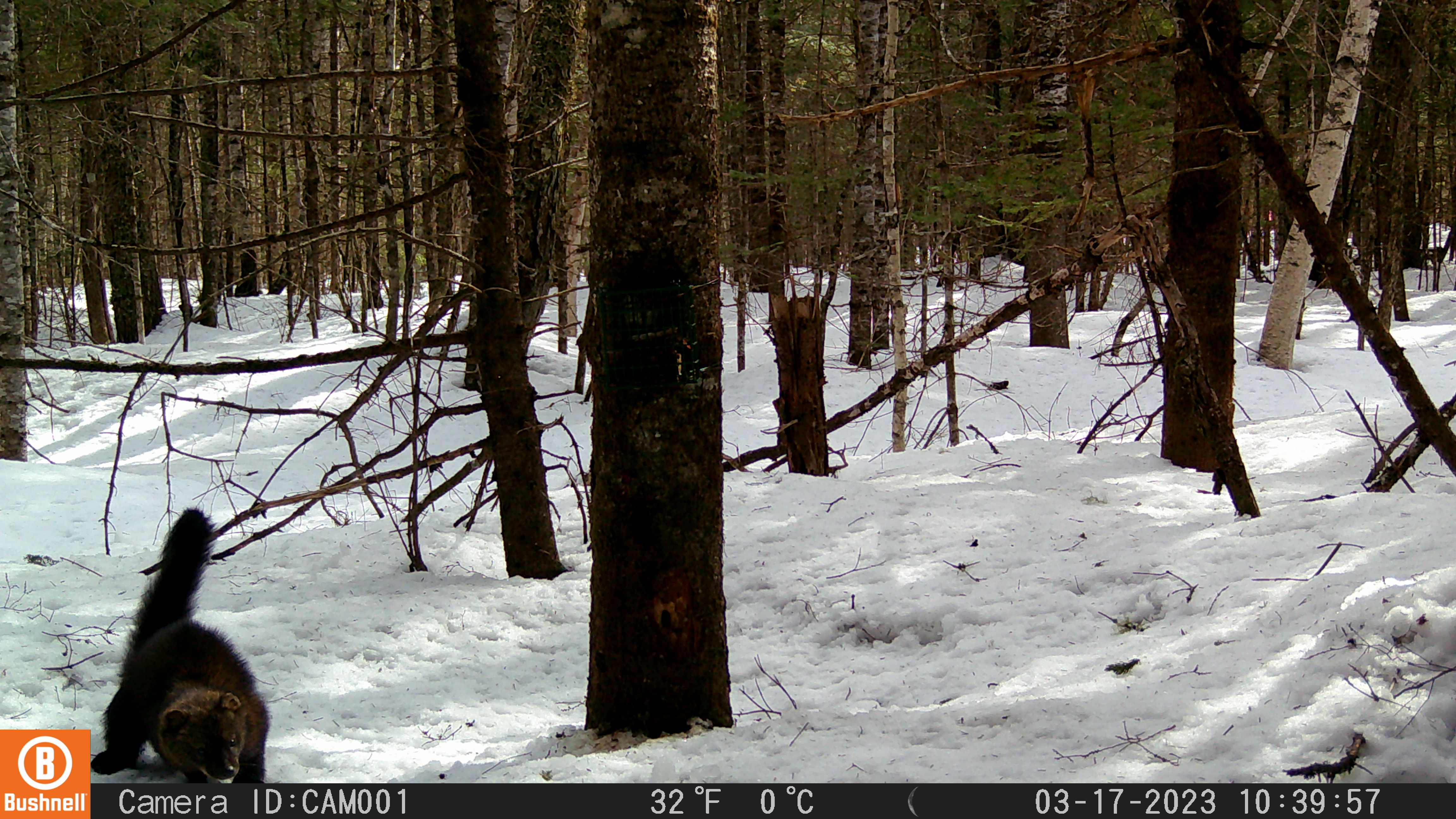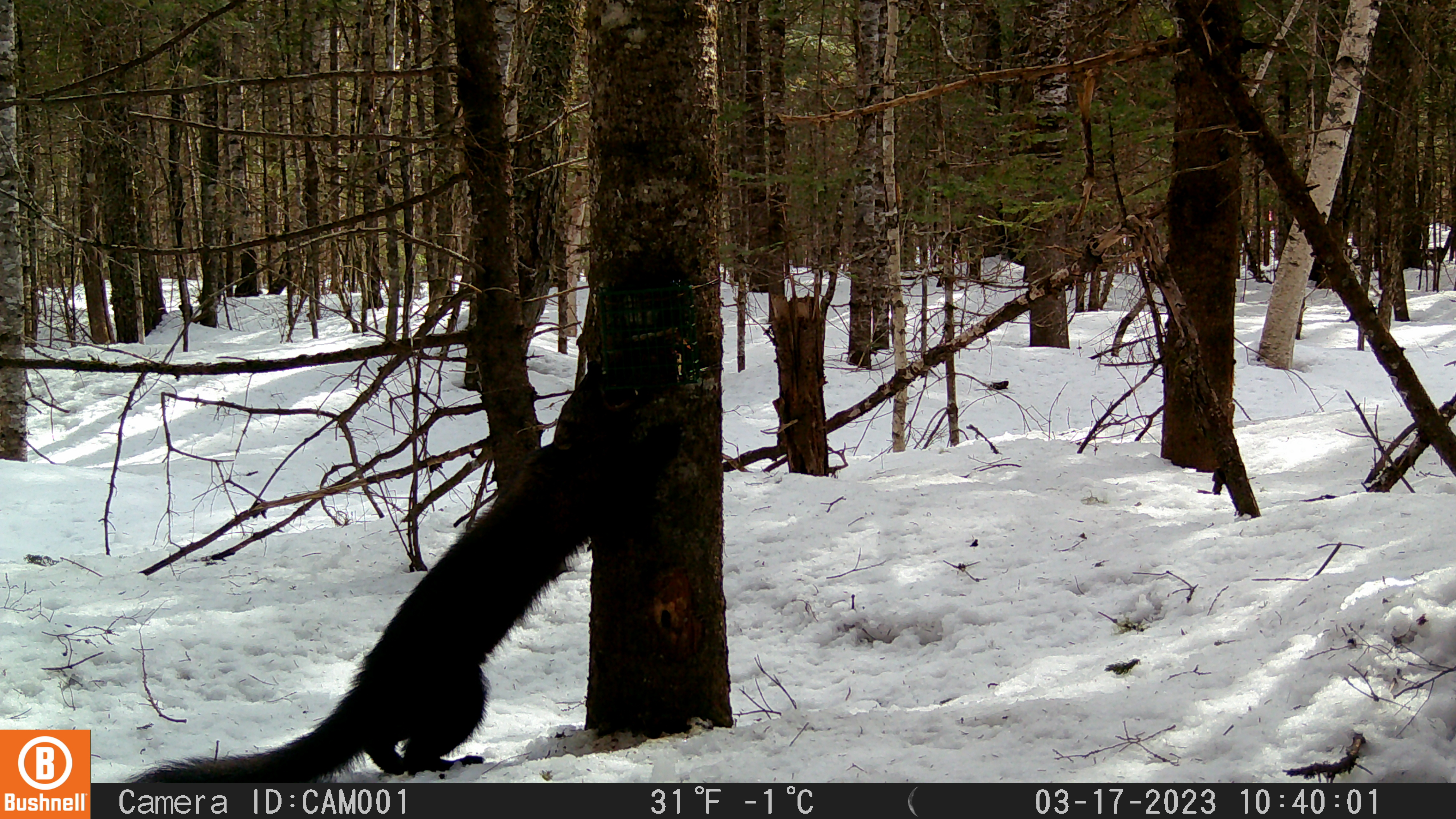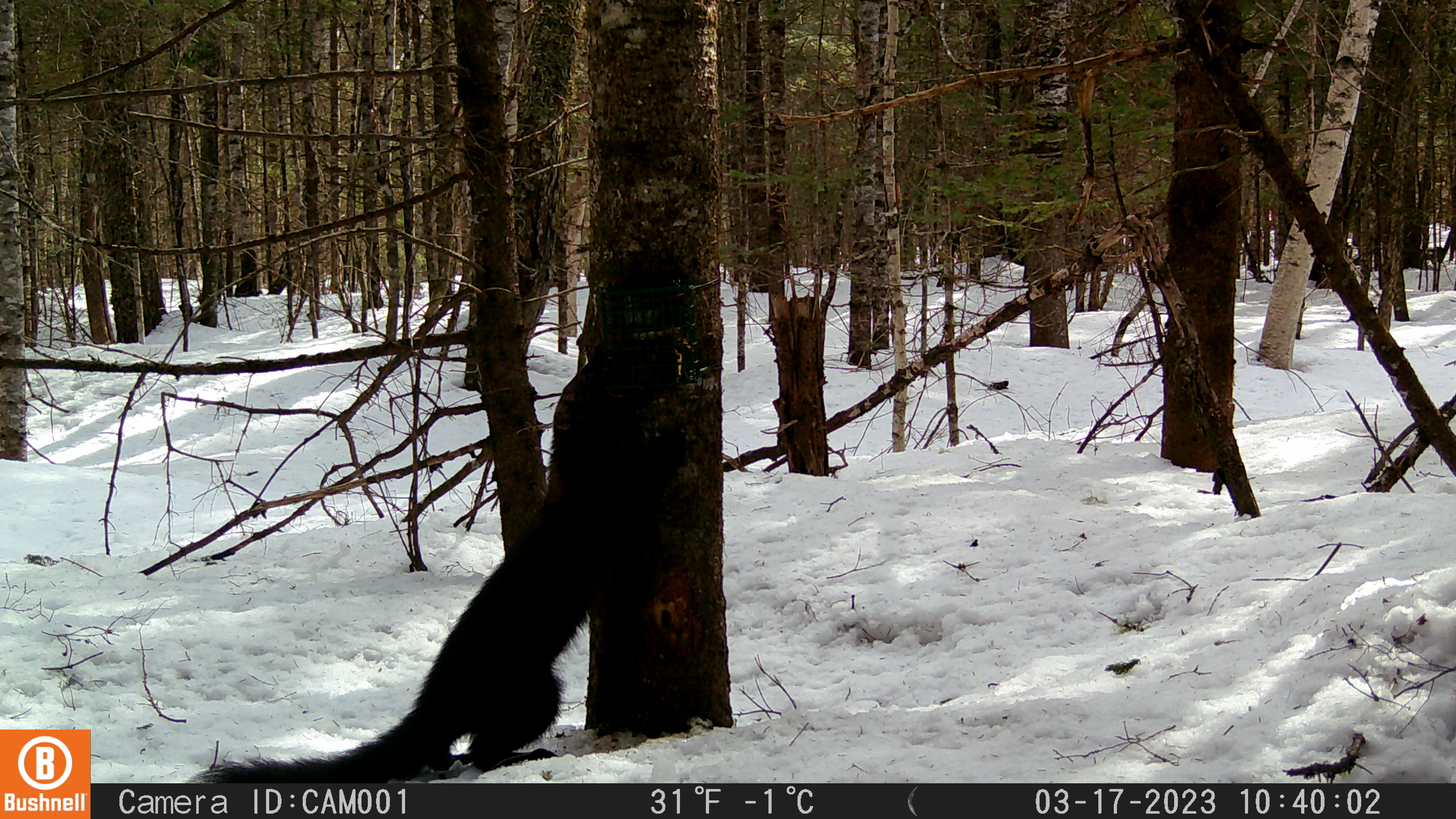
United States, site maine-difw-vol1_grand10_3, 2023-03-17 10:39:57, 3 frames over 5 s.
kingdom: Animalia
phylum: Chordata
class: Mammalia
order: Carnivora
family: Mustelidae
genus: Pekania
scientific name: Pekania pennanti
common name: fisher